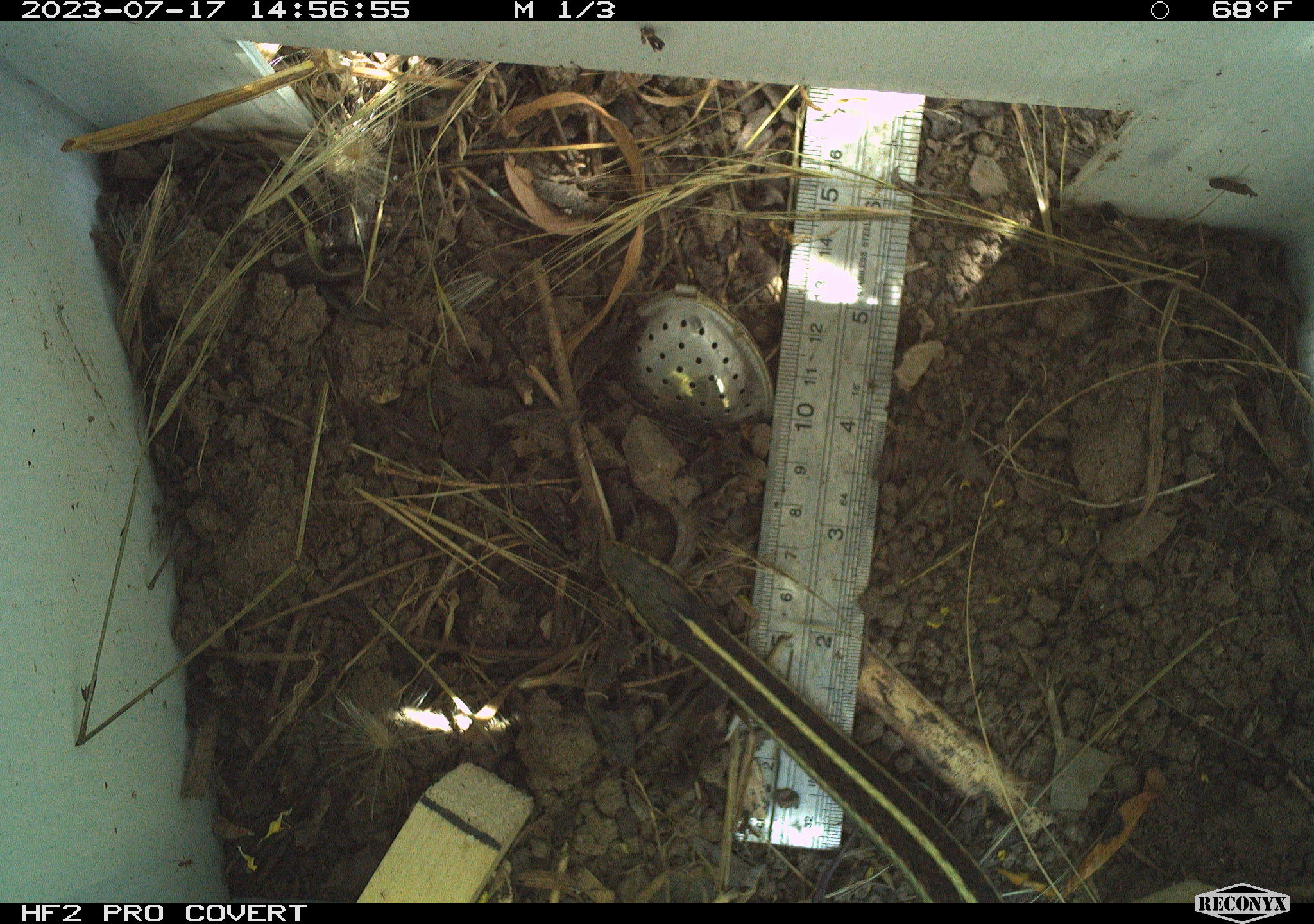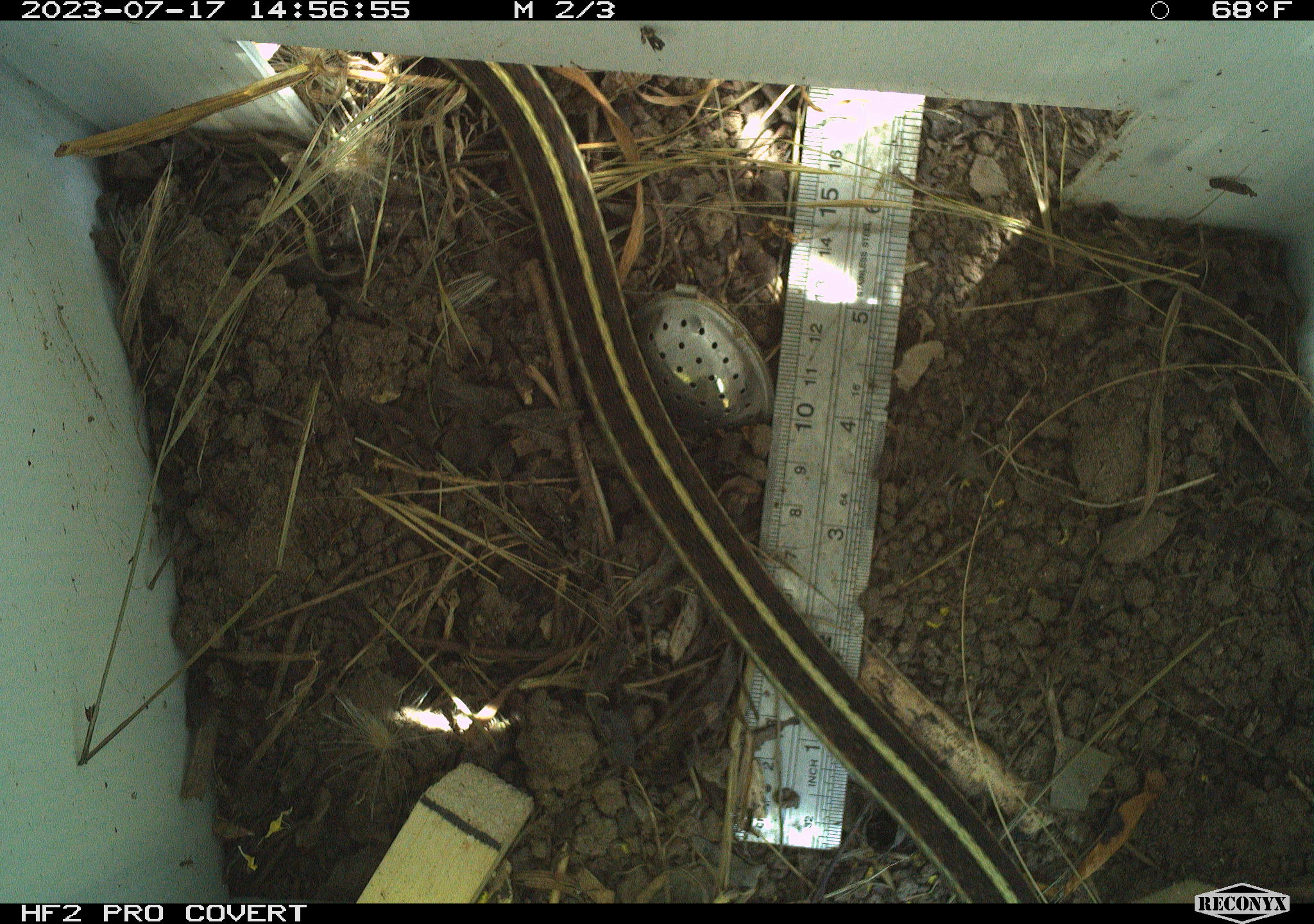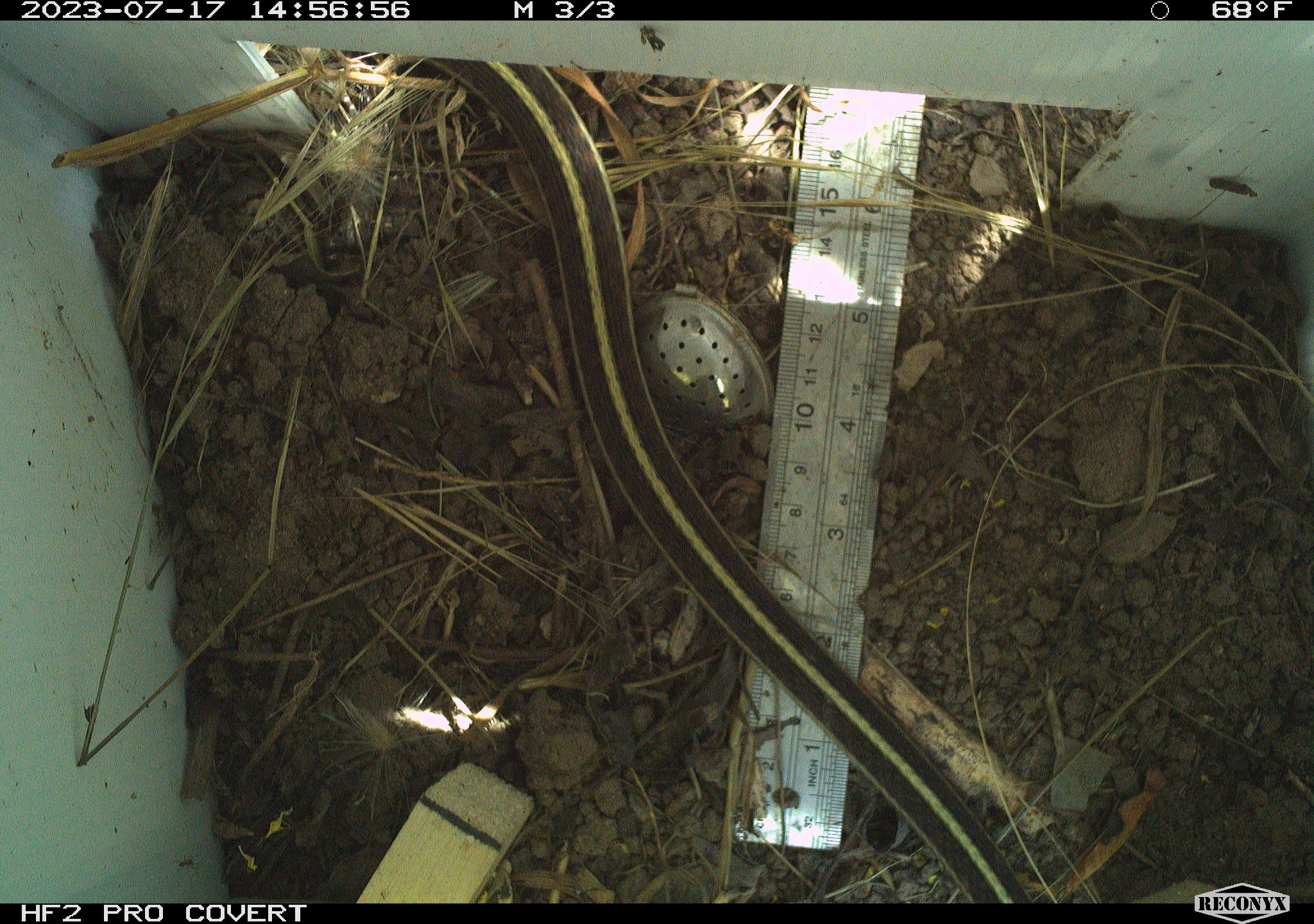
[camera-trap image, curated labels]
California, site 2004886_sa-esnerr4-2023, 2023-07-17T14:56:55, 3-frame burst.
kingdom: Animalia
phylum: Chordata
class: Reptilia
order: Squamata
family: Colubridae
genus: Thamnophis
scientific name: Thamnophis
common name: american gartersnakes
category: thamnophis species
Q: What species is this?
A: Thamnophis species (american gartersnakes) (Thamnophis).